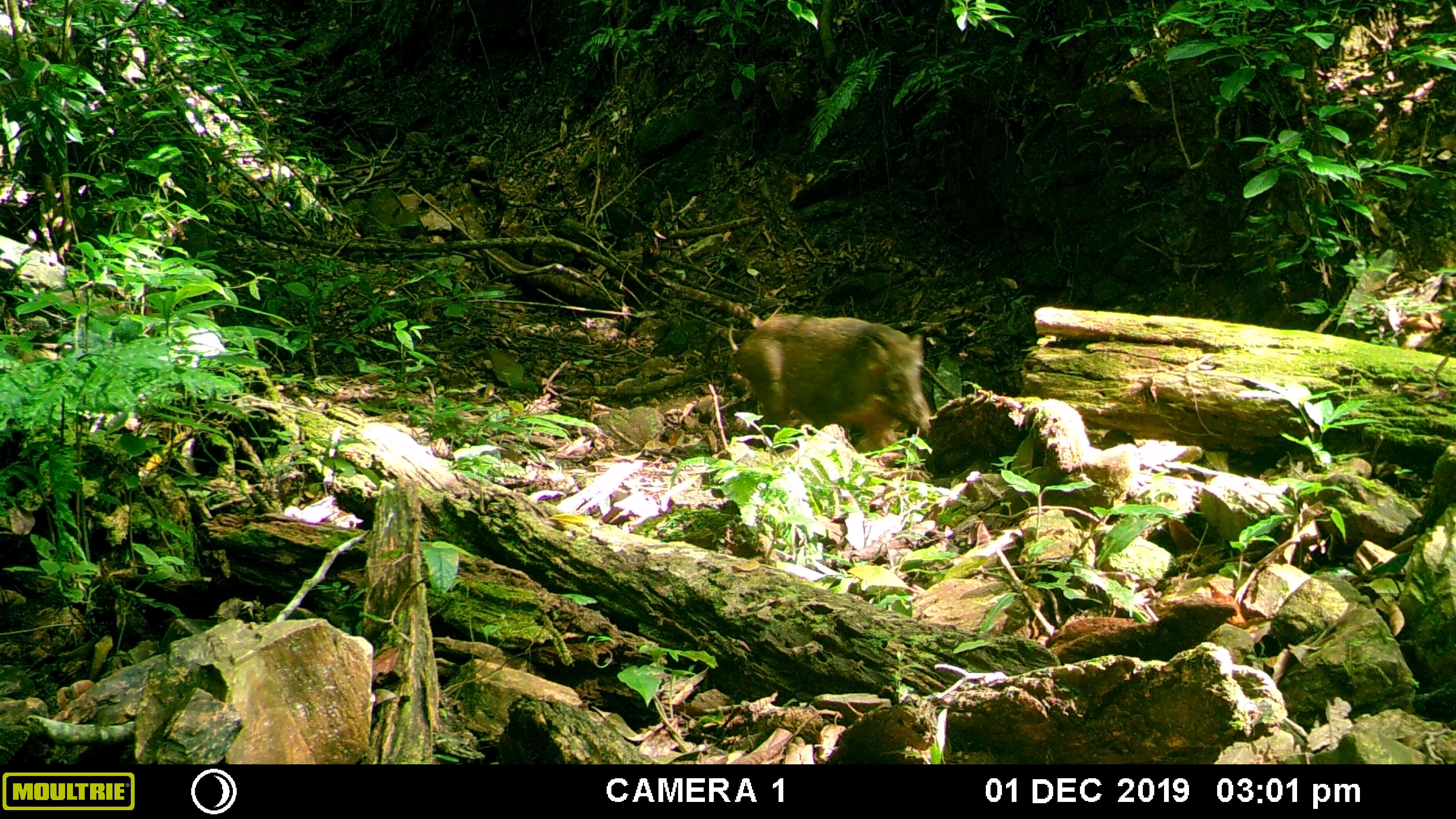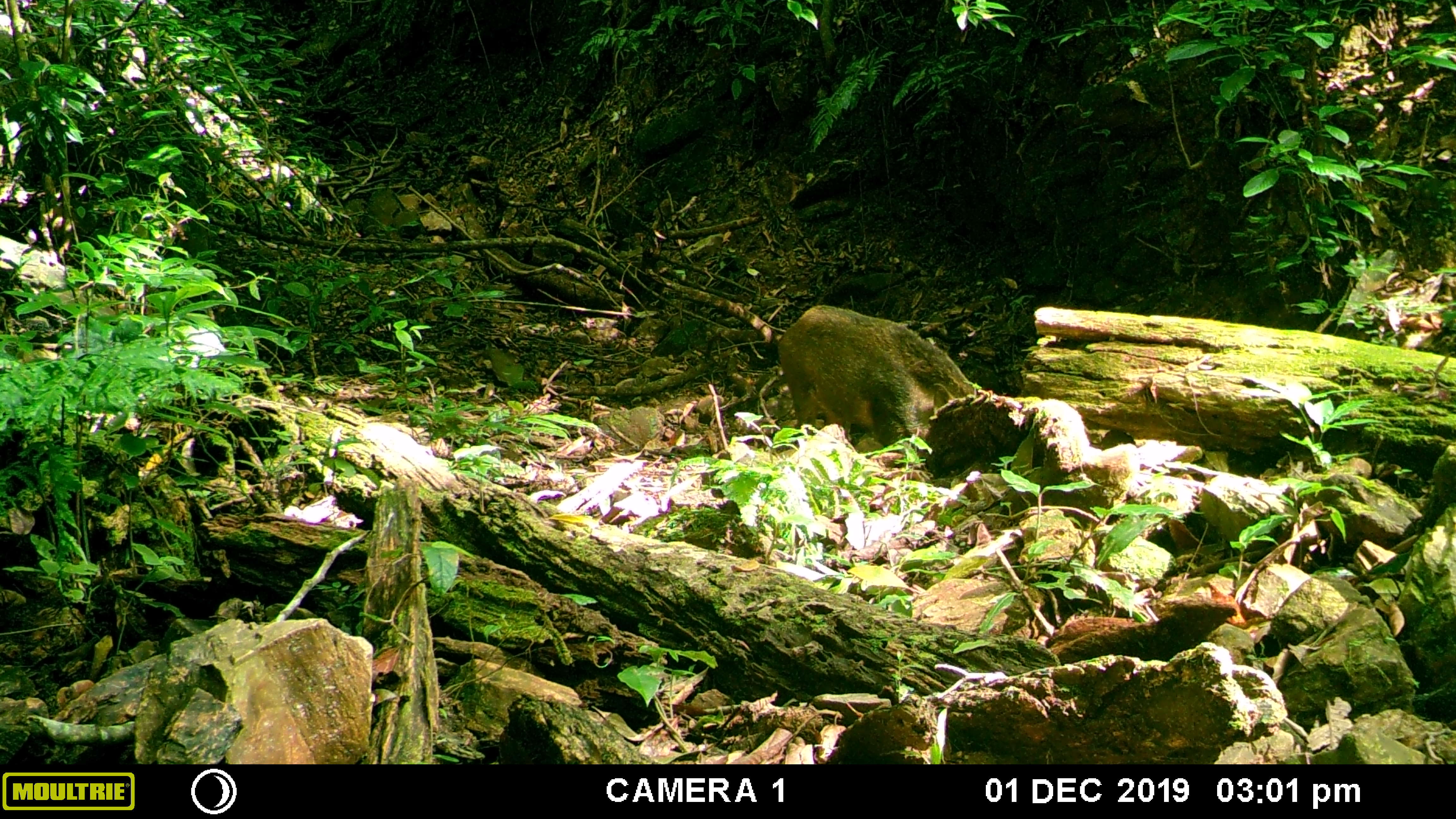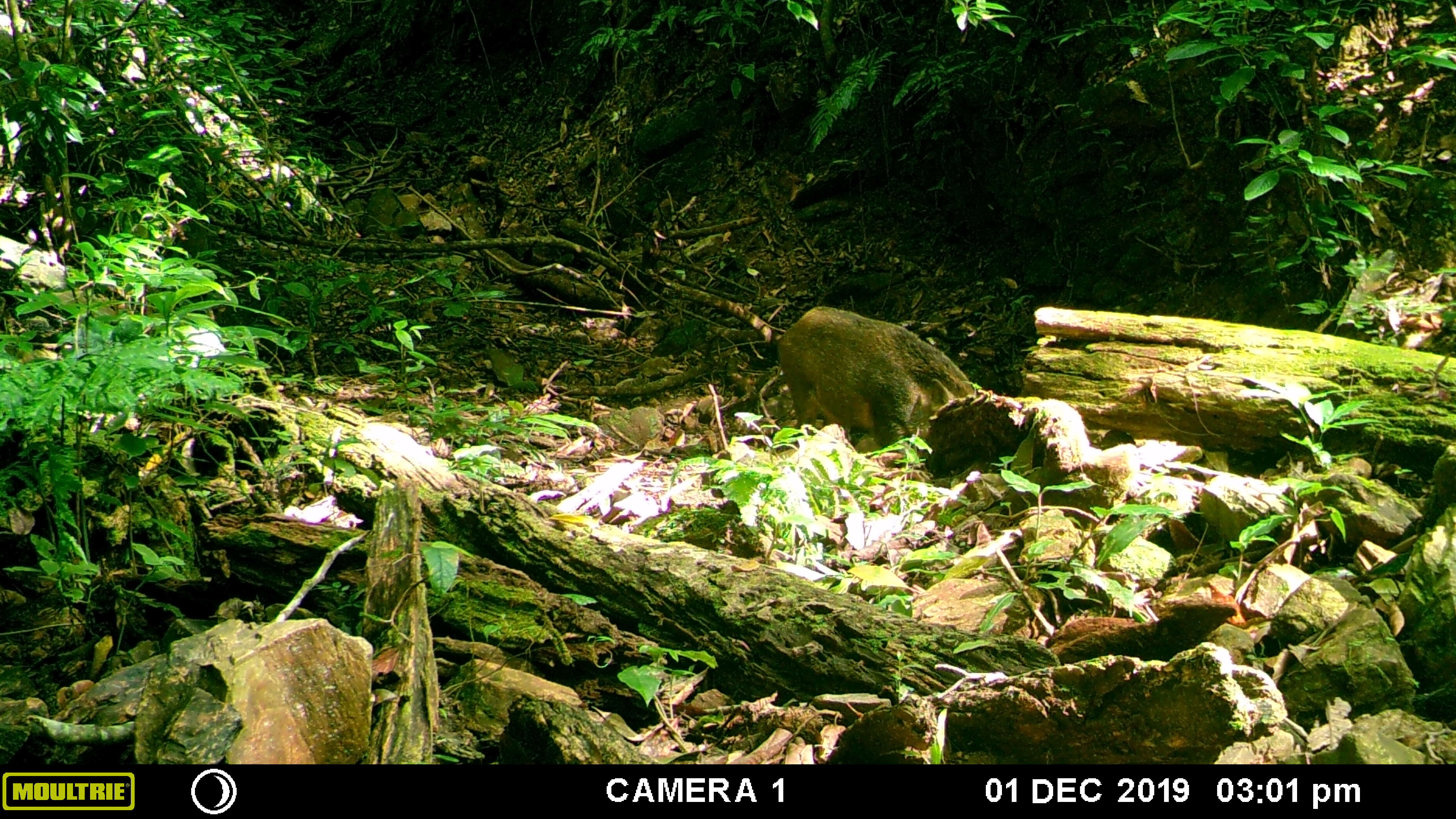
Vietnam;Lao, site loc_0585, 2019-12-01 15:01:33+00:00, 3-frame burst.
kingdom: Animalia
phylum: Chordata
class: Mammalia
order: Artiodactyla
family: Suidae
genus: Sus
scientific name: Sus scrofa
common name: eurasian wild pig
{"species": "eurasian wild pig (Sus scrofa)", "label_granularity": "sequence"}